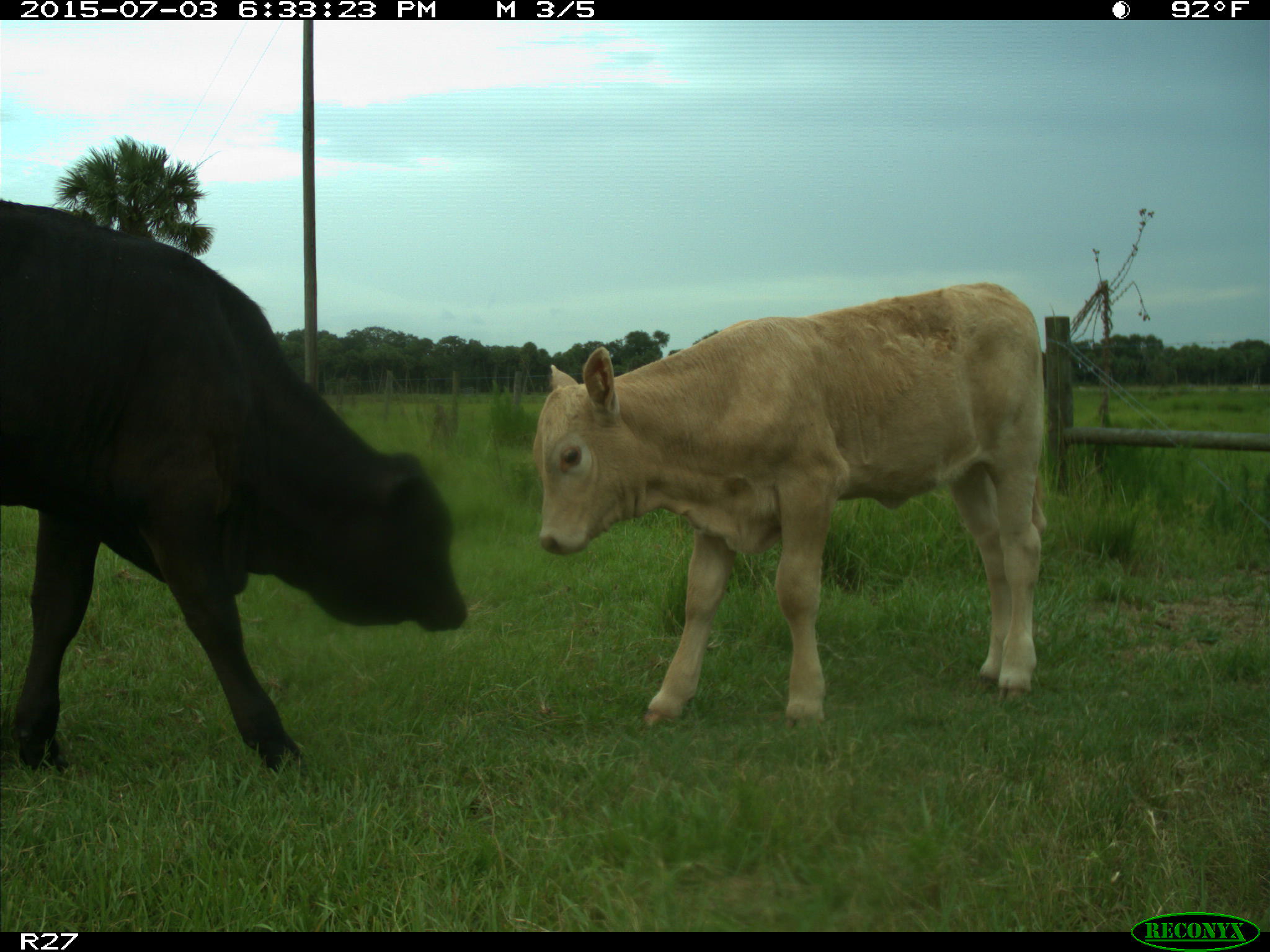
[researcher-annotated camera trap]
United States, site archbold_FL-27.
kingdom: Animalia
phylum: Chordata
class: Mammalia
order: Artiodactyla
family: Bovidae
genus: Bos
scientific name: Bos taurus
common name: domestic cow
Bos taurus (domestic cow).